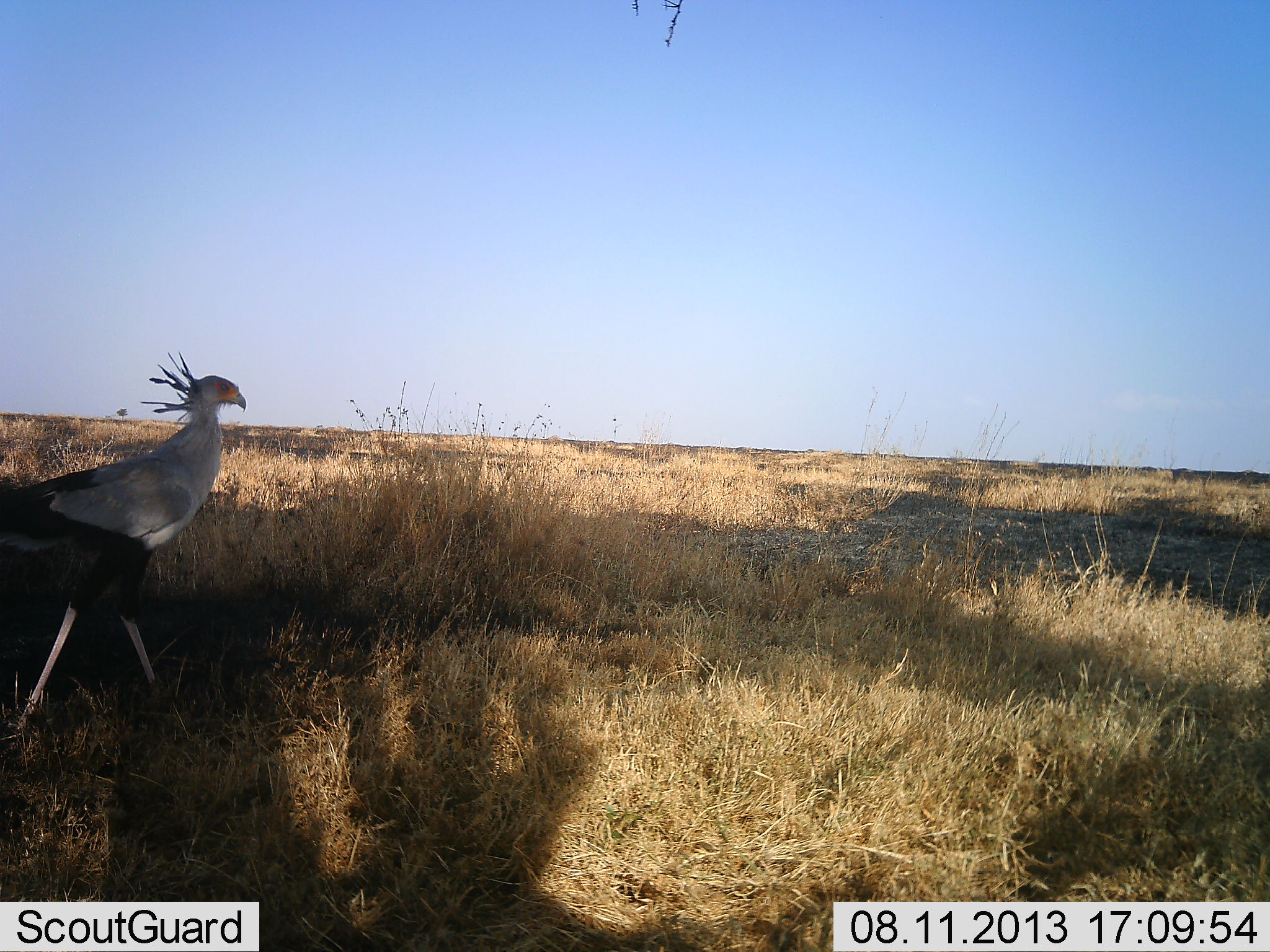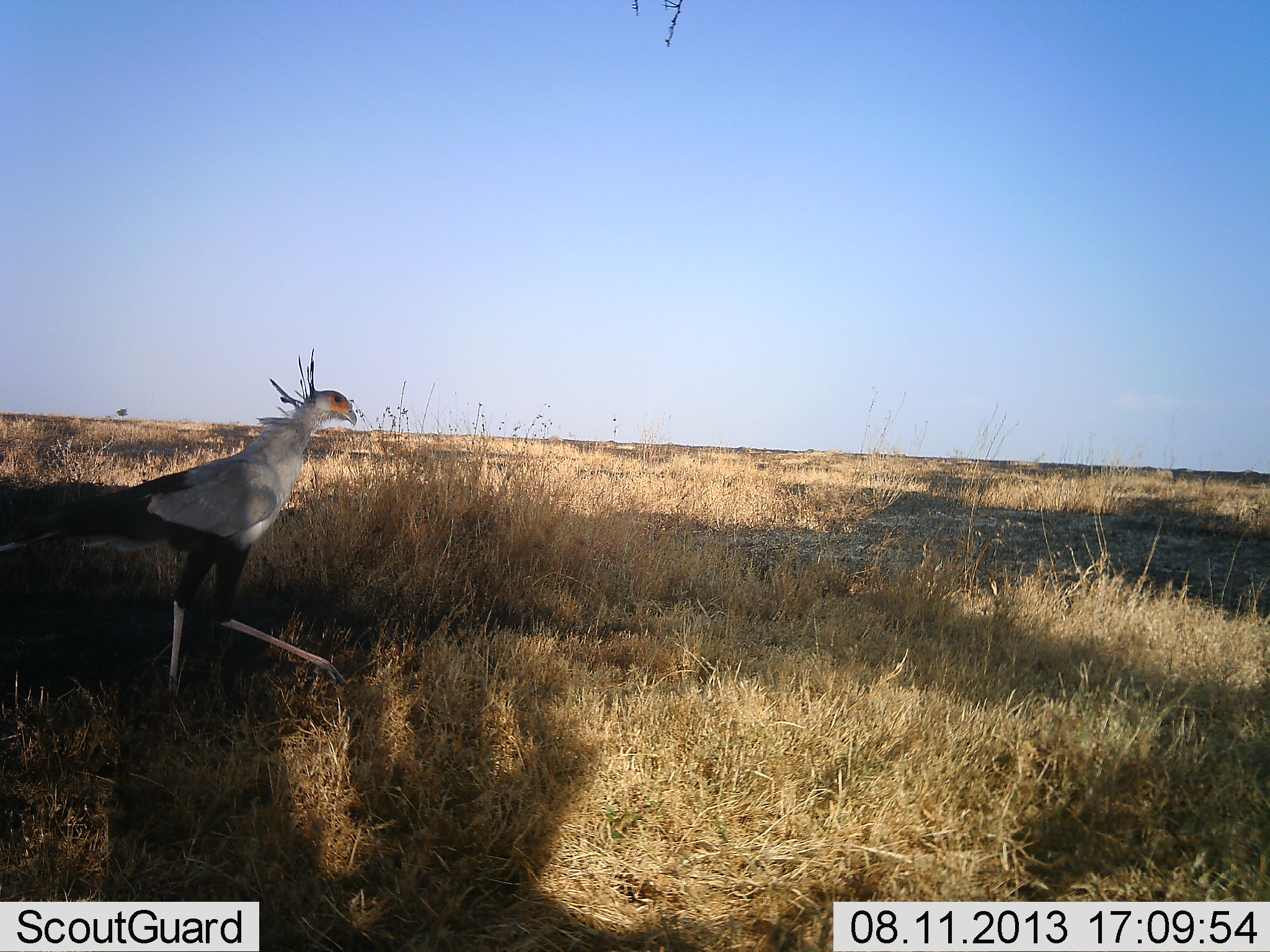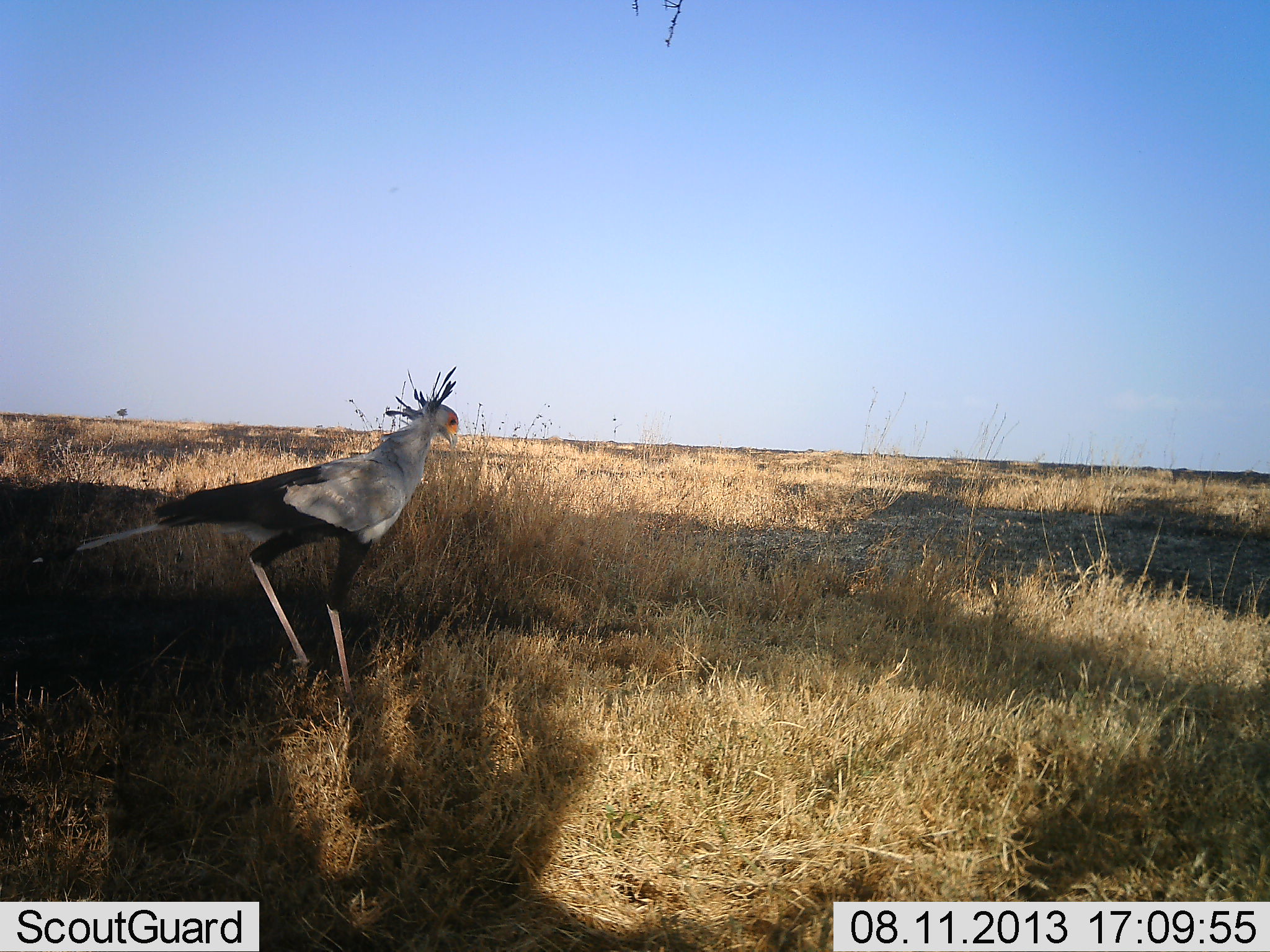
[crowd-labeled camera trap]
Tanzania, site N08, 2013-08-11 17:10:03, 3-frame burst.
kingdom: Animalia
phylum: Chordata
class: Aves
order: Accipitriformes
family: Sagittariidae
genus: Sagittarius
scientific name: Sagittarius serpentarius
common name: secretary bird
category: secretarybird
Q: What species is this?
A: Secretarybird (secretary bird) (Sagittarius serpentarius).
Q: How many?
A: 1.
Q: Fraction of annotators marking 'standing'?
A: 8%.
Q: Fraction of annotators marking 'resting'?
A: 0%.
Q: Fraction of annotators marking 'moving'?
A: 92%.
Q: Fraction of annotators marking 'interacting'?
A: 0%.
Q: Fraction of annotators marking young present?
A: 0%.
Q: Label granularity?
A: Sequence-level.